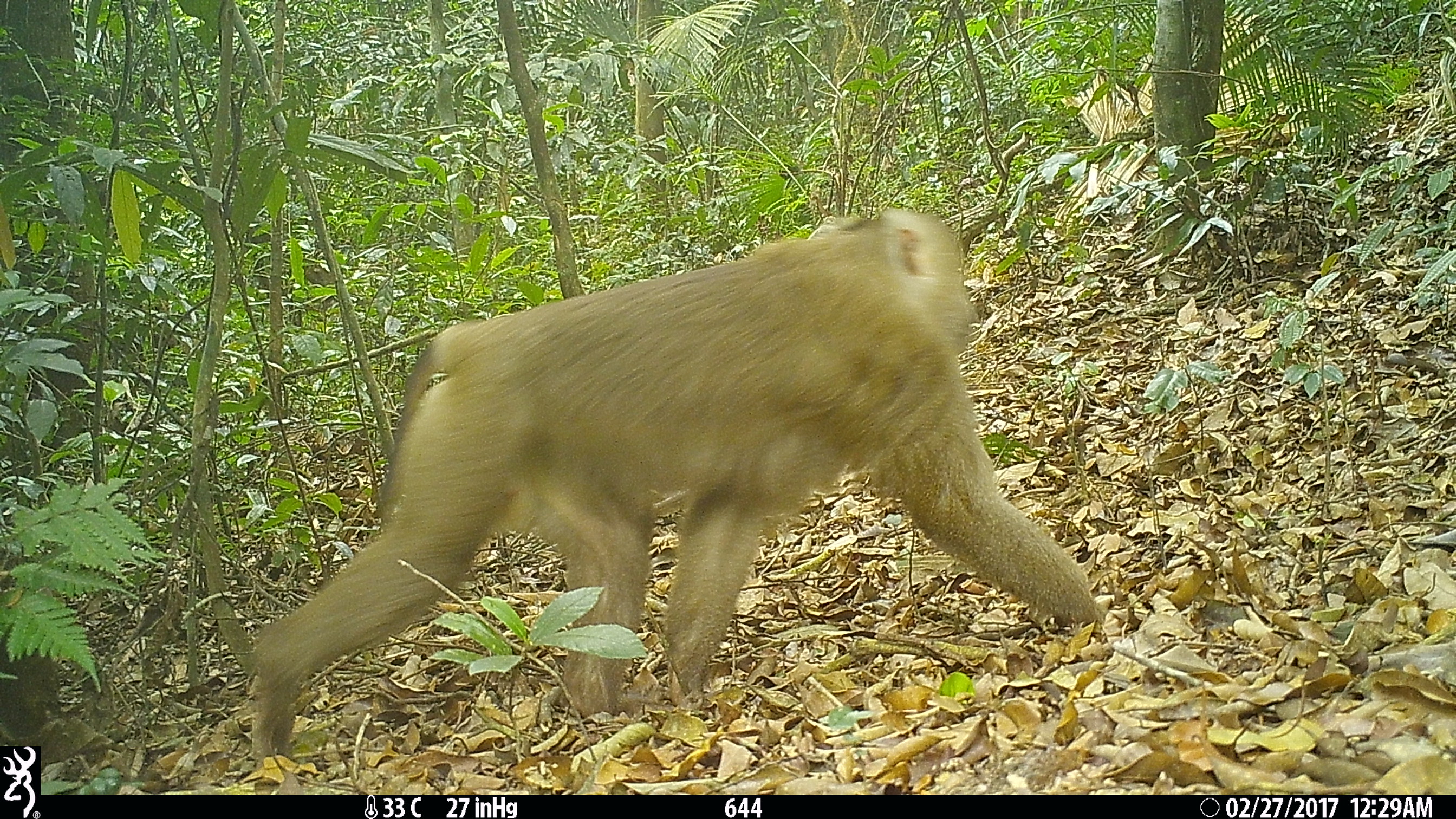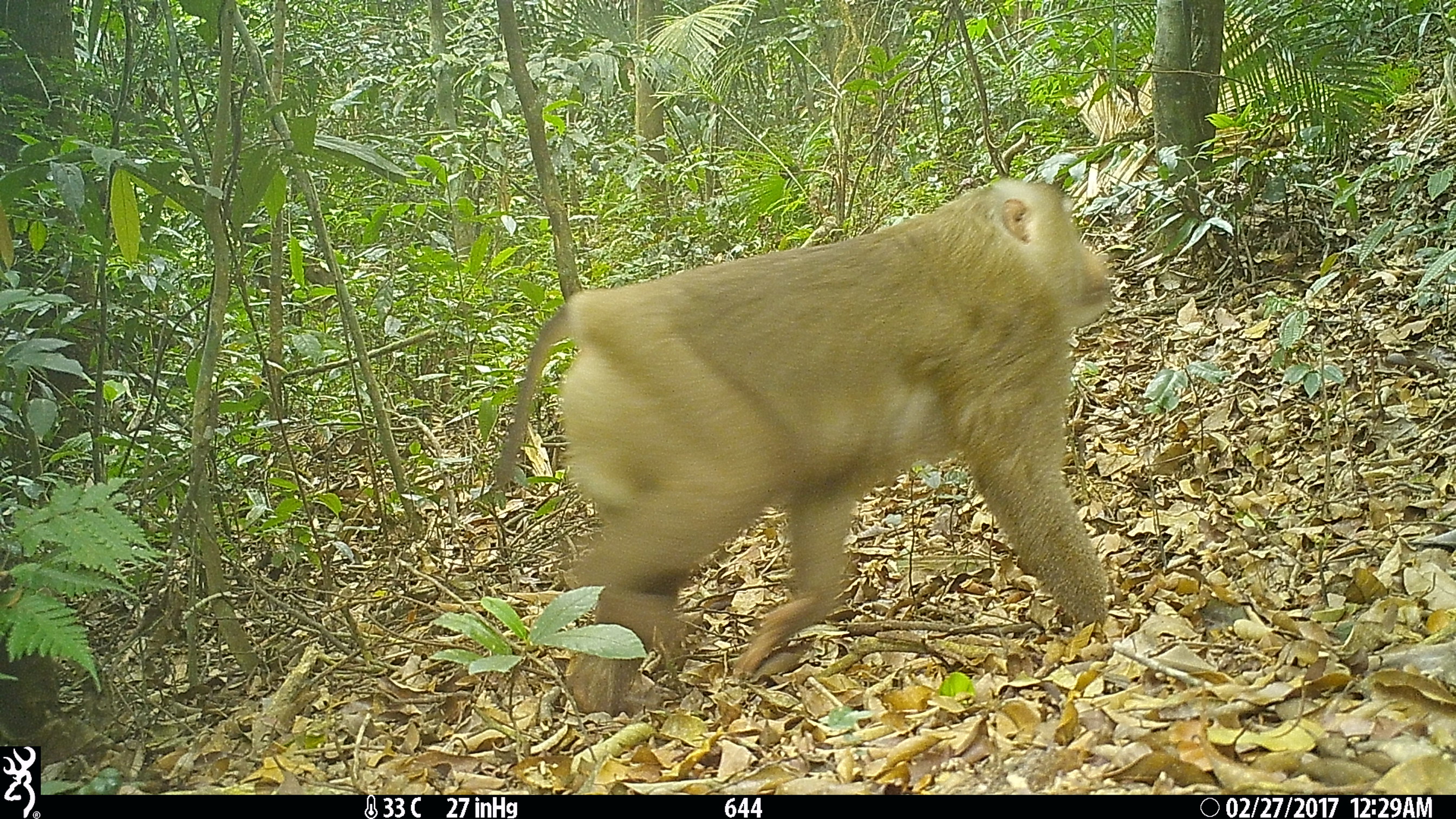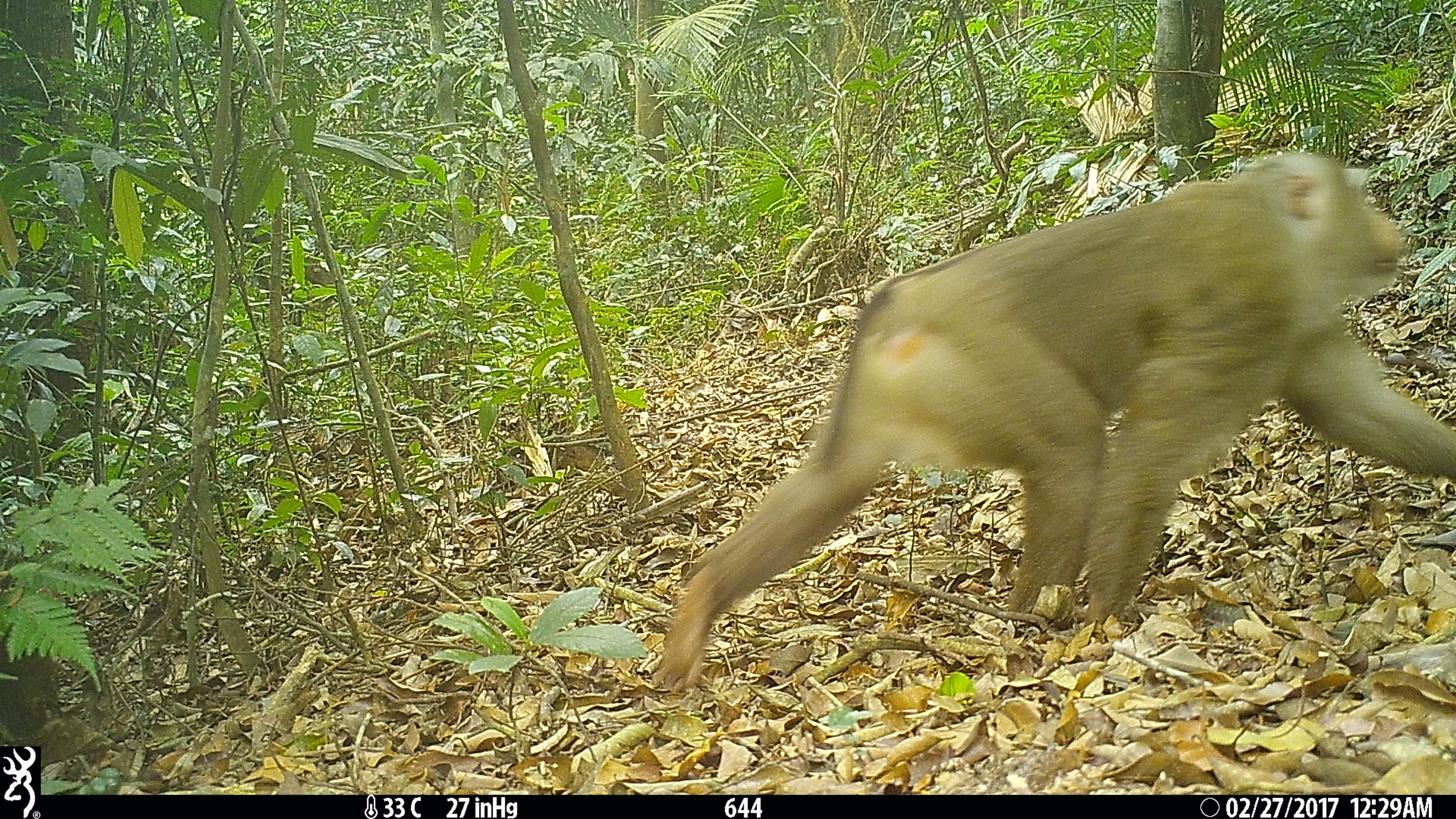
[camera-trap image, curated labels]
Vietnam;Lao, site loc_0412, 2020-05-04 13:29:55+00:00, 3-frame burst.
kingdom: Animalia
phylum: Chordata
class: Mammalia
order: Primates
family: Cercopithecidae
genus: Macaca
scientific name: Macaca nemestrina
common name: pig-tailed macaque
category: pig tailed macaque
Pig tailed macaque (pig-tailed macaque) (Macaca nemestrina). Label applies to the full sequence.